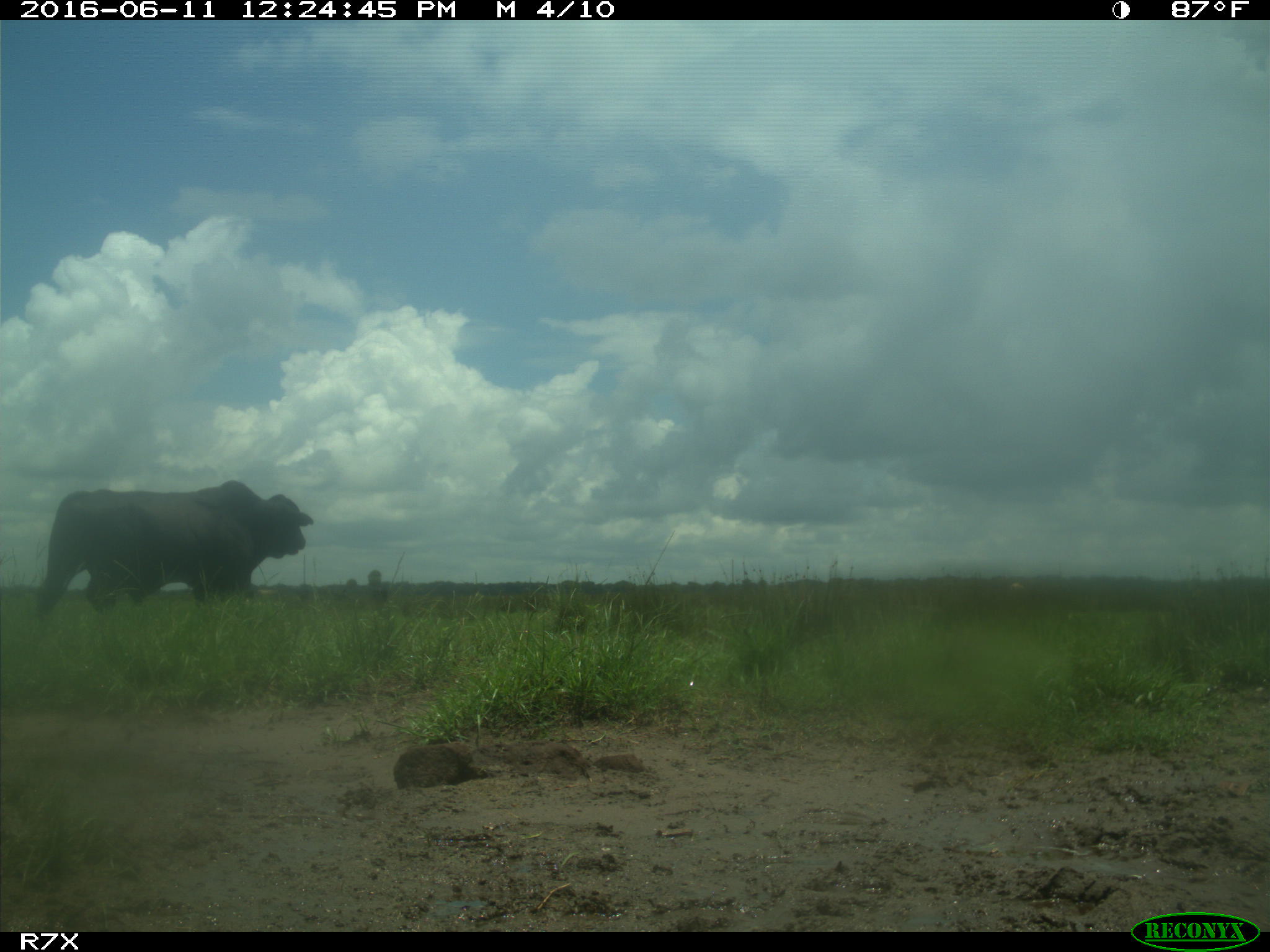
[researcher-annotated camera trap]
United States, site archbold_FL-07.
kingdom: Animalia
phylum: Chordata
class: Mammalia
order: Artiodactyla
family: Bovidae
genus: Bos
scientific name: Bos taurus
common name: domestic cow